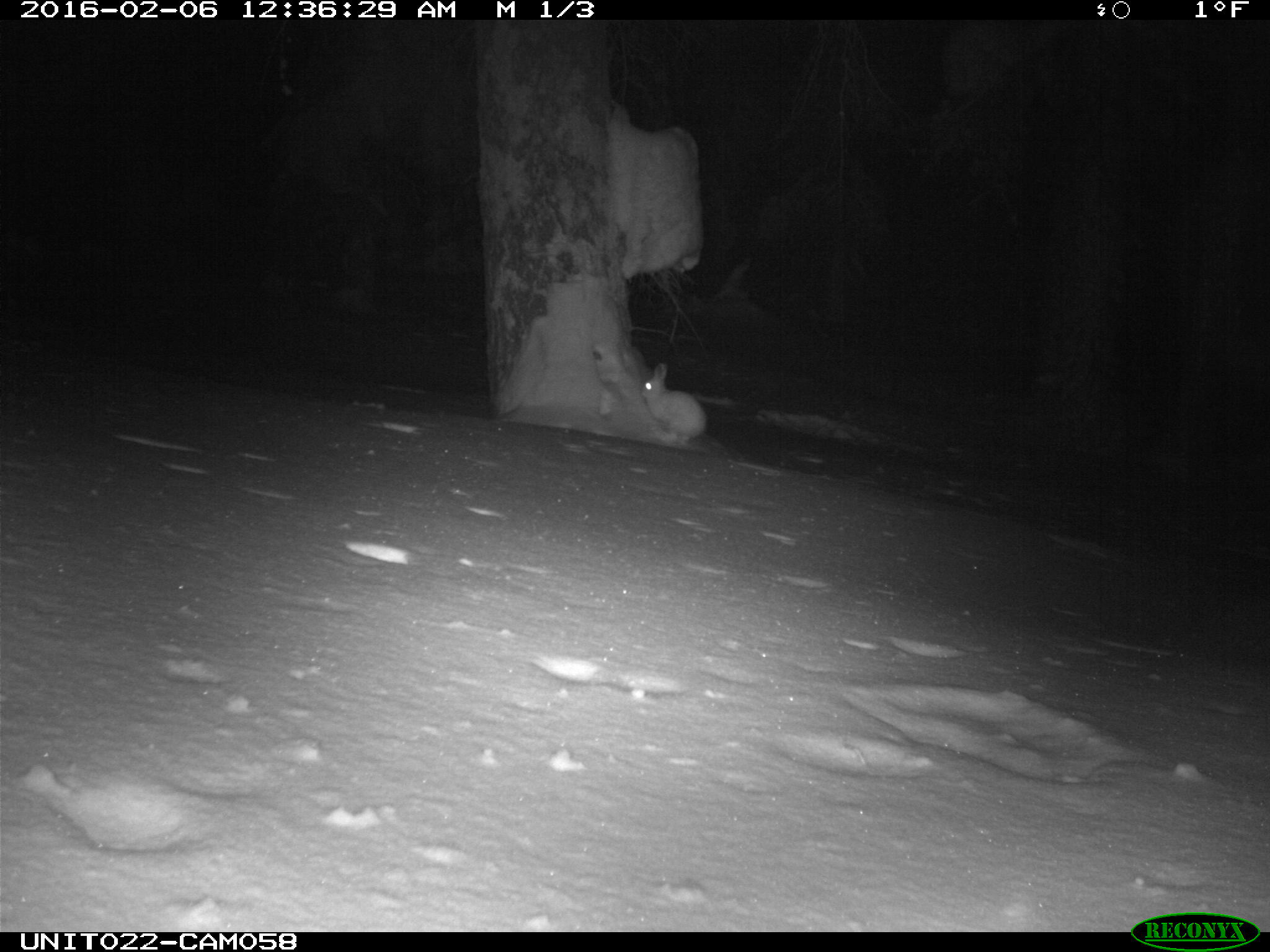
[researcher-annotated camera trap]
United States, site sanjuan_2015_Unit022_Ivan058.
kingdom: Animalia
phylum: Chordata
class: Mammalia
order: Lagomorpha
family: Leporidae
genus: Lepus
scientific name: Lepus americanus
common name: snowshoe hare